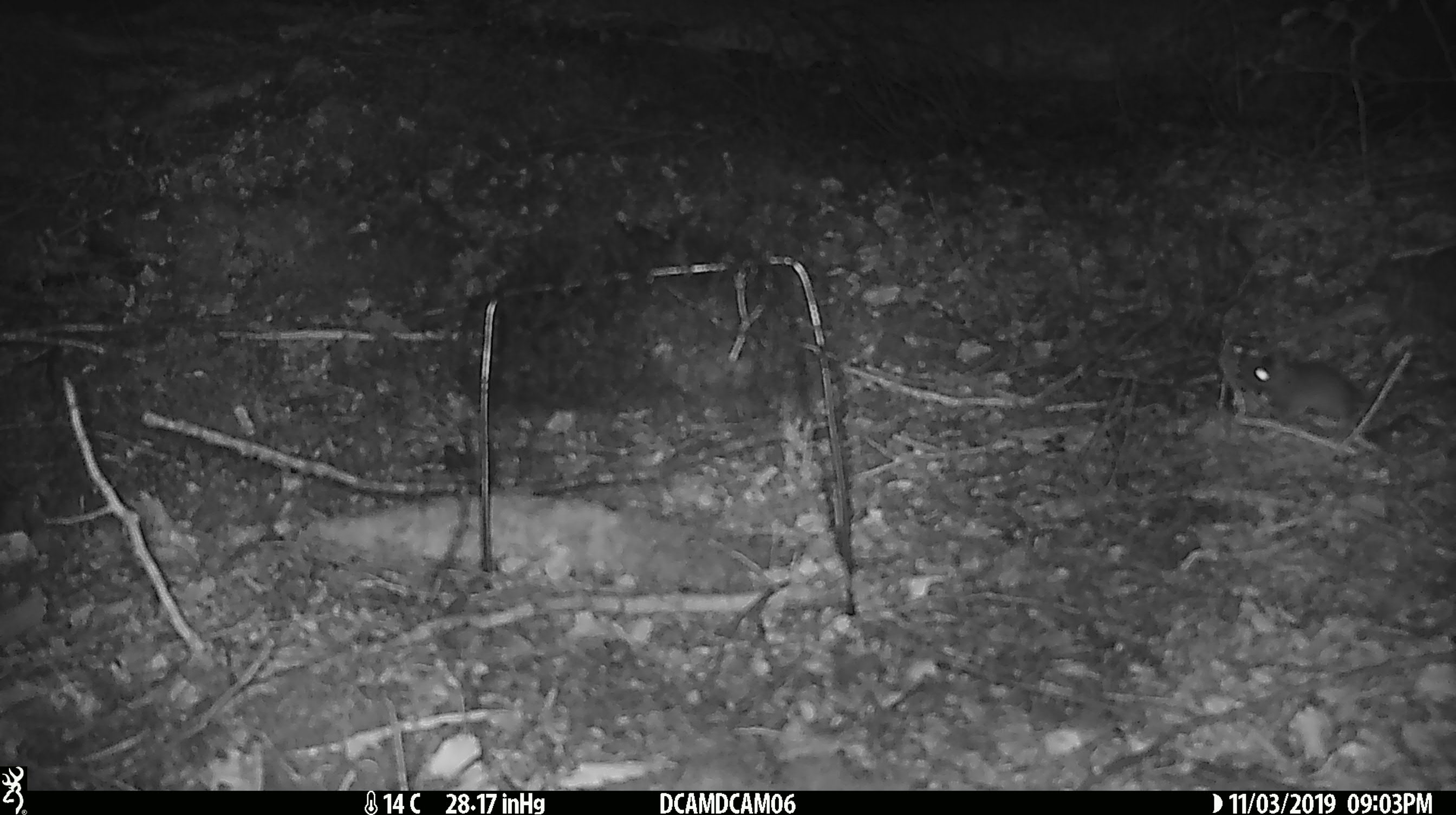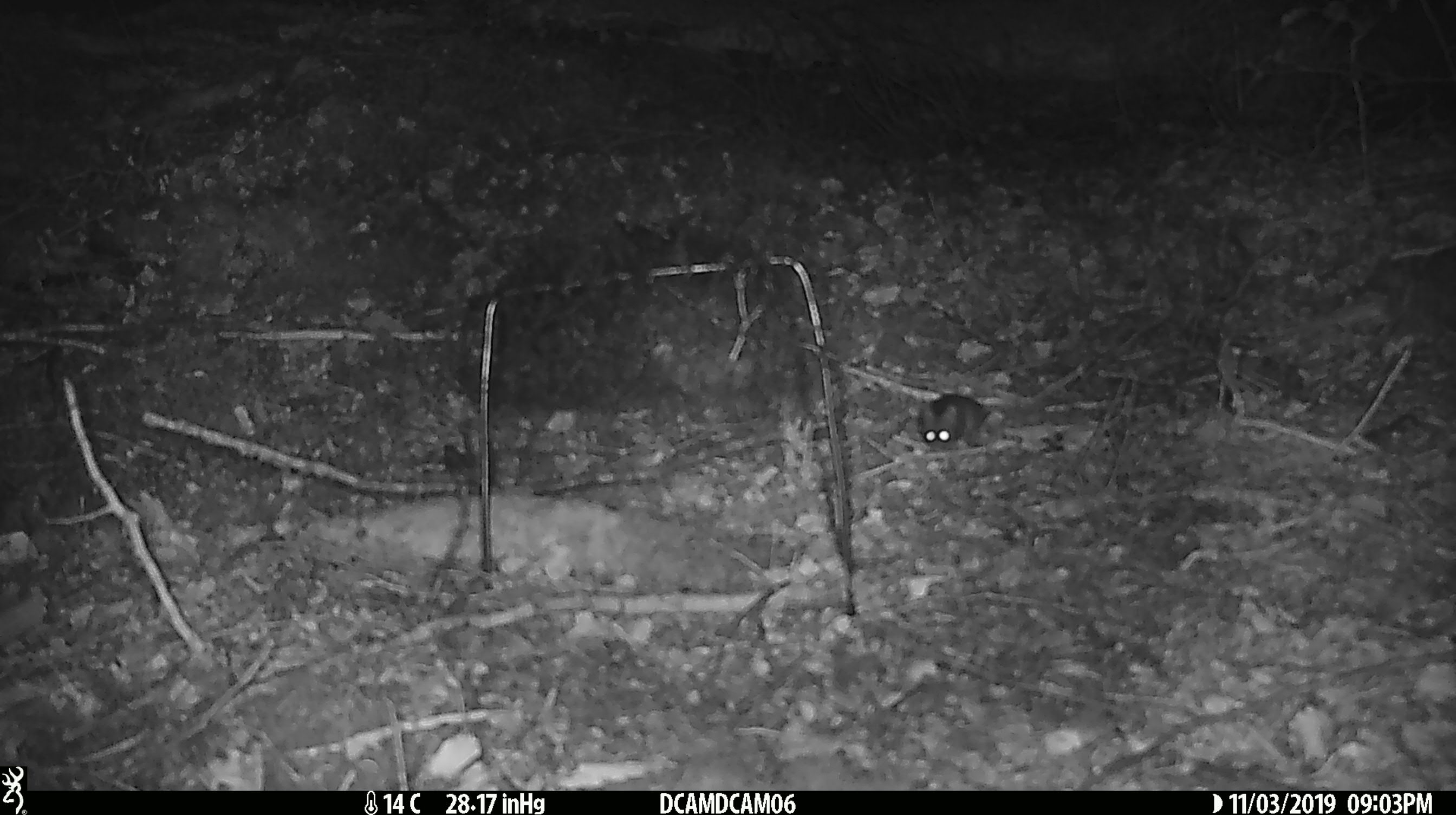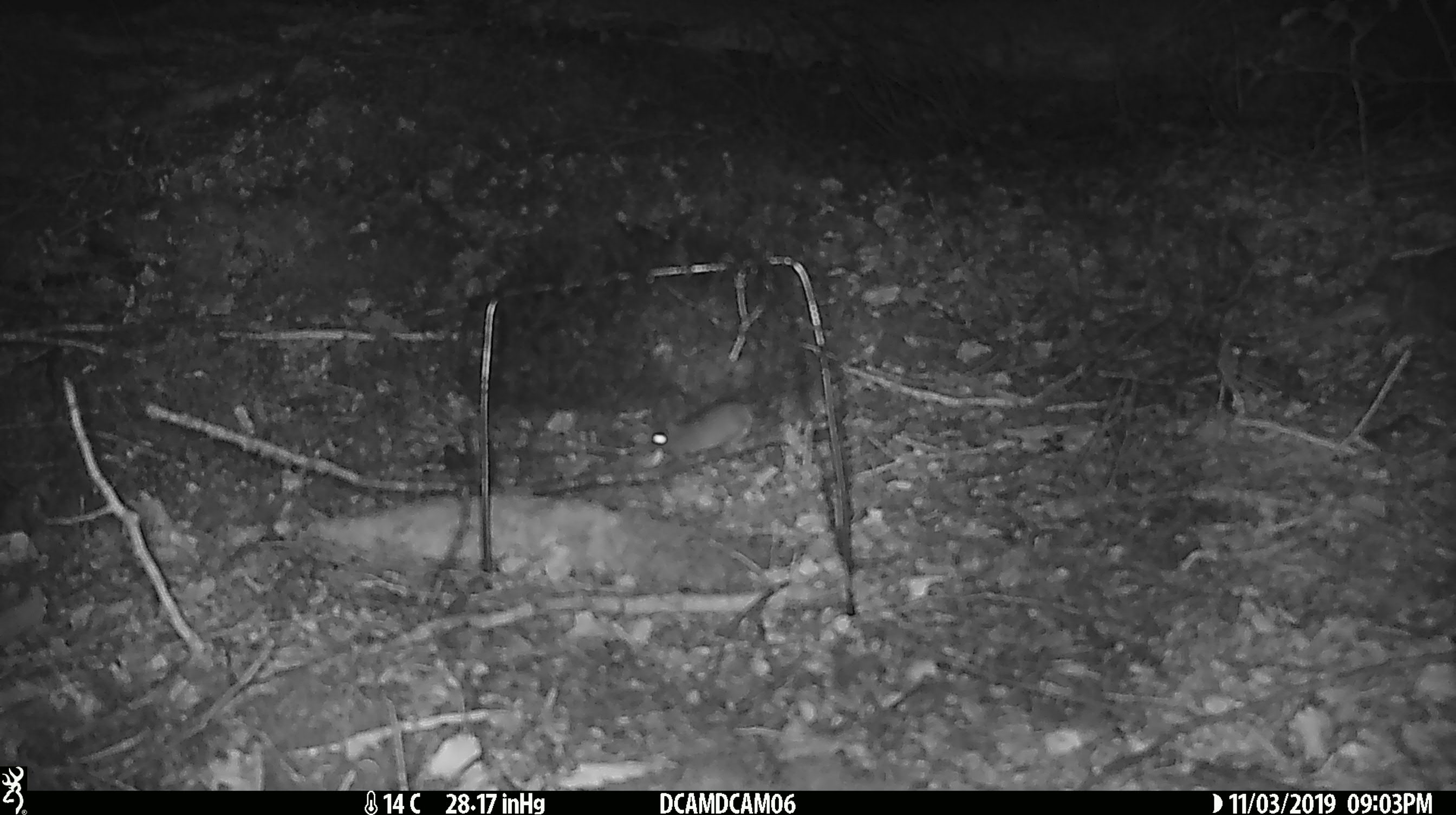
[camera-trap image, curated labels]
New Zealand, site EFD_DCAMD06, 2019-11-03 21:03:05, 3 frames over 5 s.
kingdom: Animalia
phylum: Chordata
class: Mammalia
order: Rodentia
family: Muridae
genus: Mus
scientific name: Mus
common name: mouse